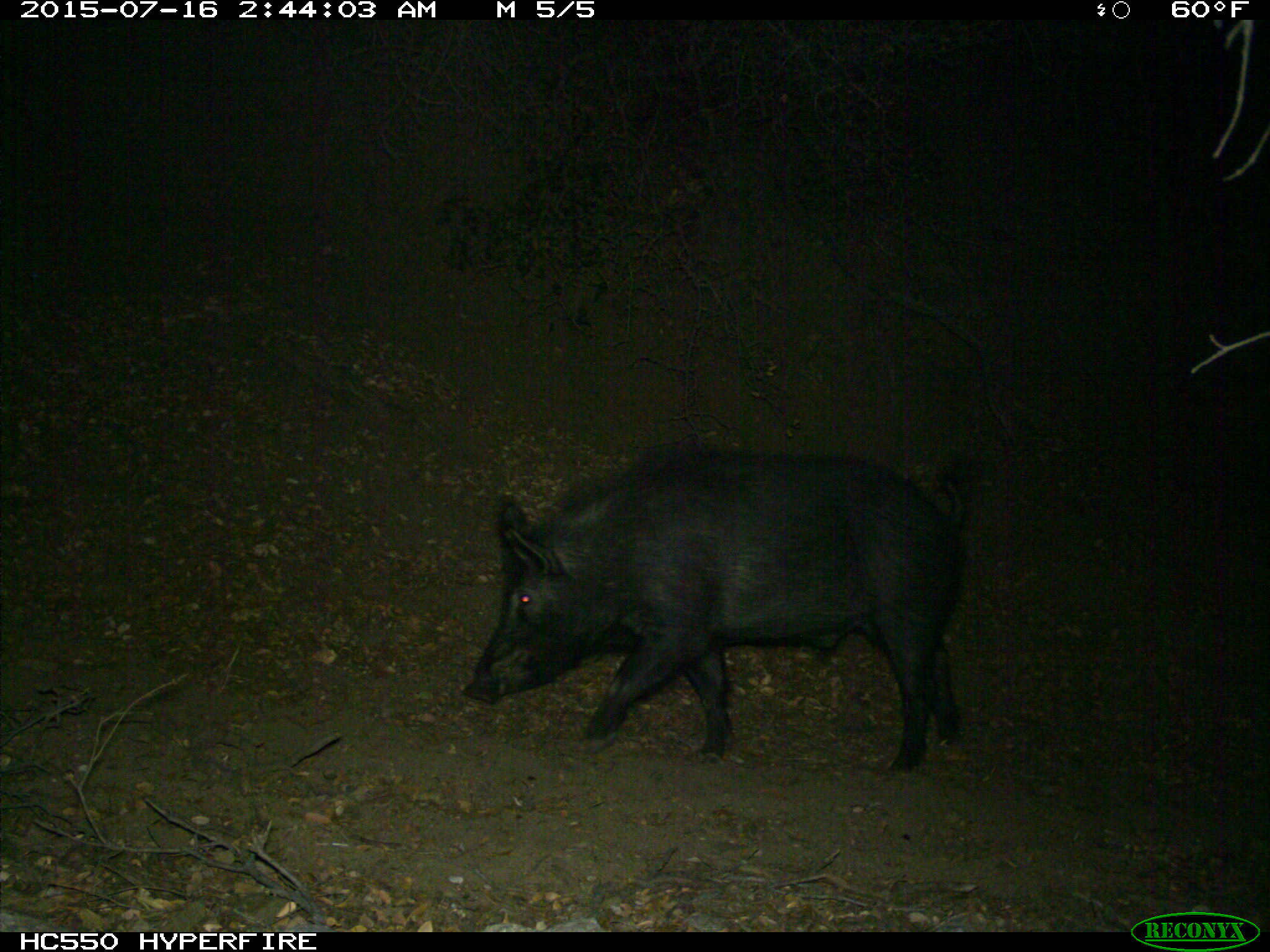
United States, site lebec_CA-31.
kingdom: Animalia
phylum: Chordata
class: Mammalia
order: Artiodactyla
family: Suidae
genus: Sus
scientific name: Sus scrofa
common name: wild boar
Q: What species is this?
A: Sus scrofa (wild boar).